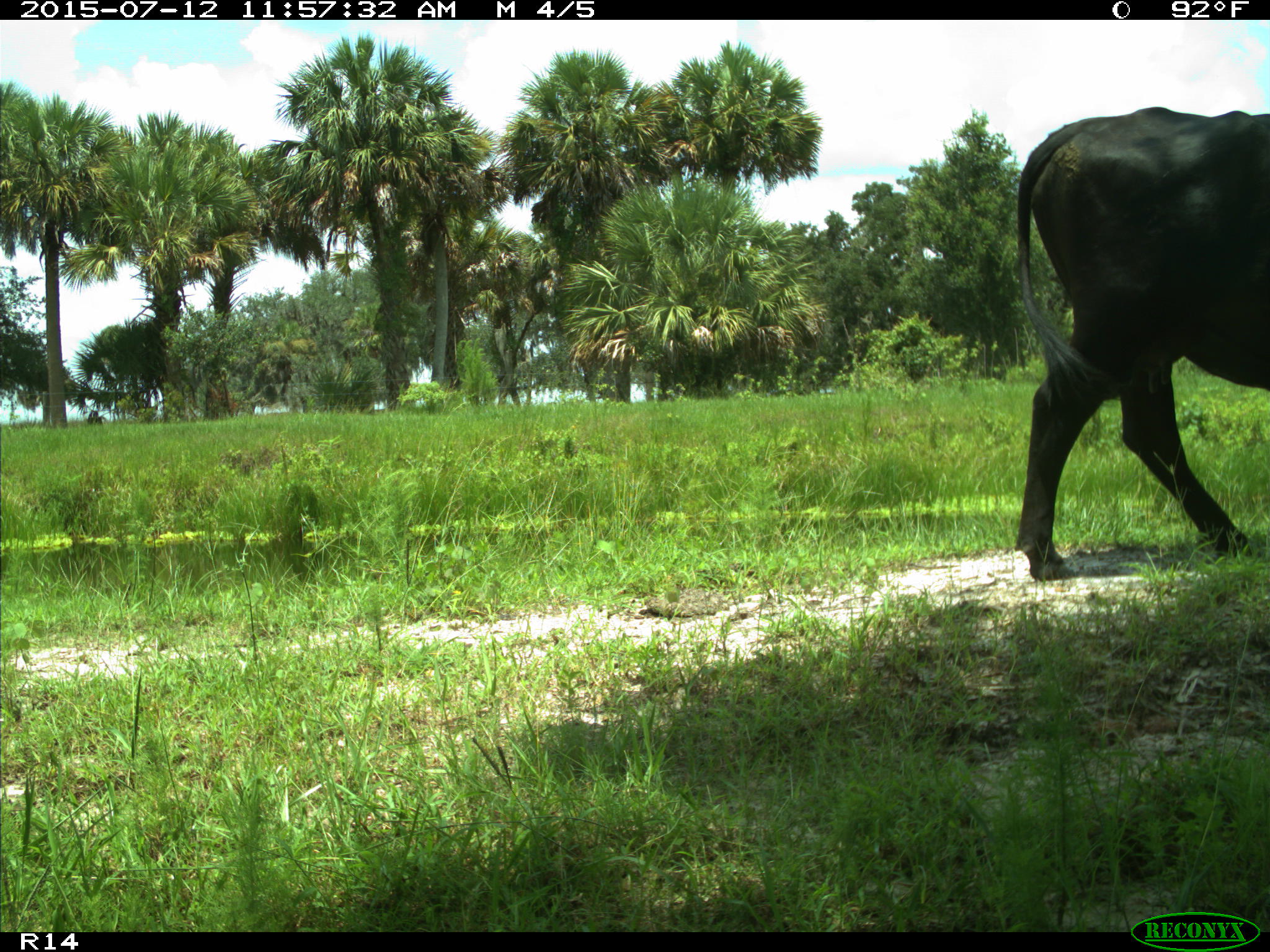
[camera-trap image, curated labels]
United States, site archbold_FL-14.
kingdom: Animalia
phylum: Chordata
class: Mammalia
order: Artiodactyla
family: Bovidae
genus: Bos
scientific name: Bos taurus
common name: domestic cow